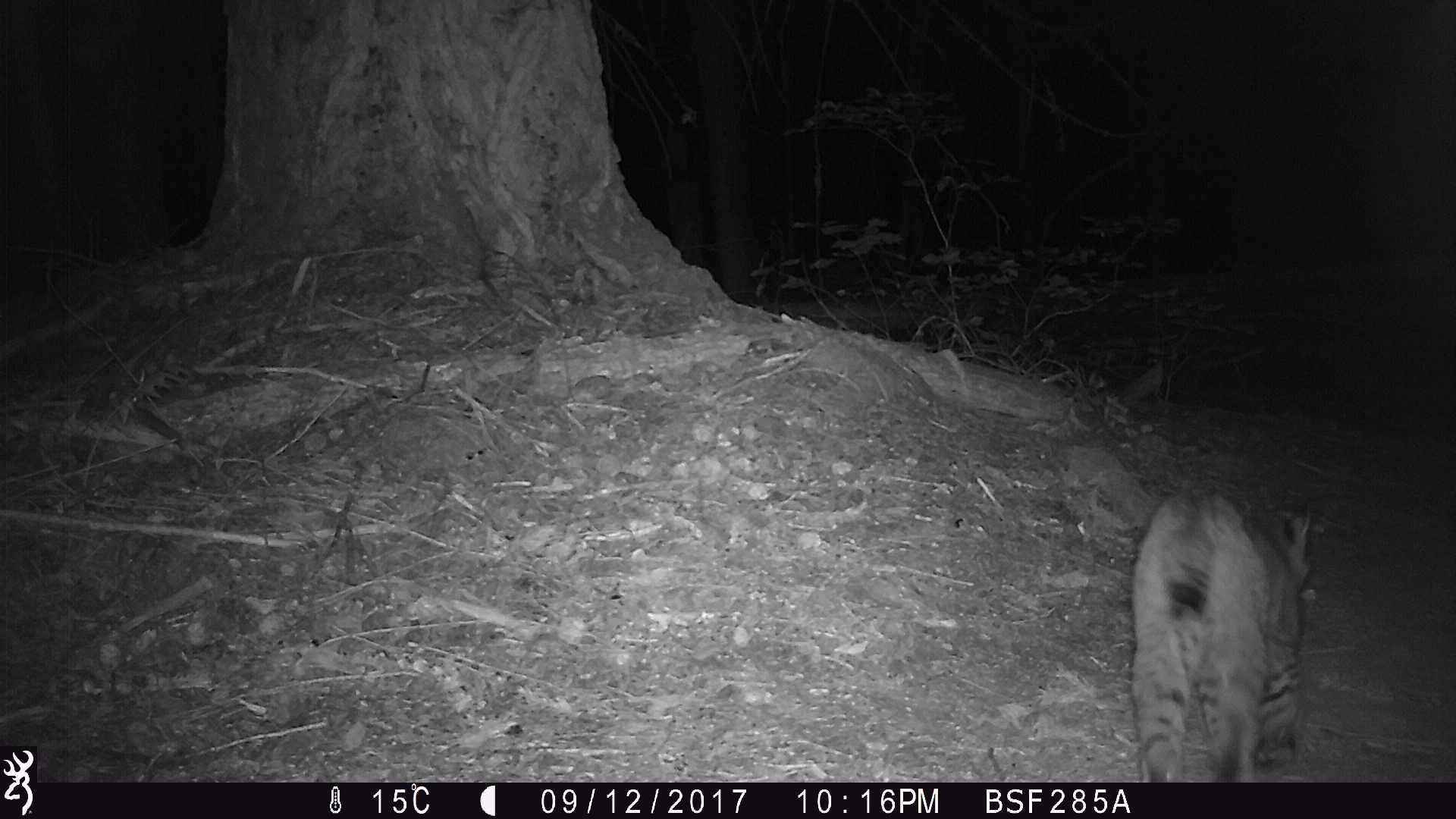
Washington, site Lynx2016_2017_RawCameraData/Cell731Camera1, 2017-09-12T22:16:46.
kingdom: Animalia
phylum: Chordata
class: Mammalia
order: Carnivora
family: Felidae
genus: Lynx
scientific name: Lynx rufus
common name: bobcat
Lynx rufus (bobcat). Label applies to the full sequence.